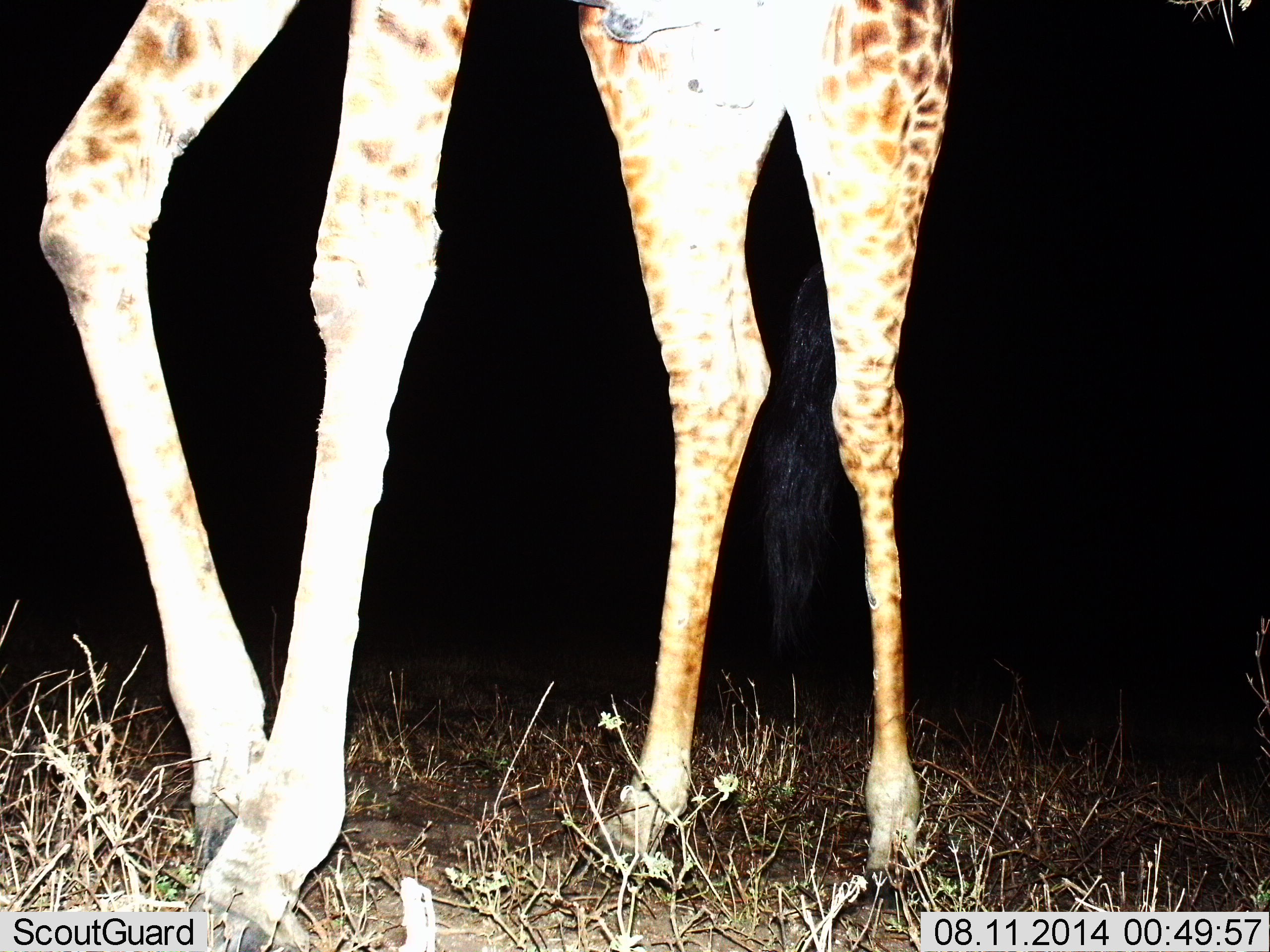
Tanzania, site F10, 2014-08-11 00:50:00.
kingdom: Animalia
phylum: Chordata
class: Mammalia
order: Artiodactyla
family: Giraffidae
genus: Giraffa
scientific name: Giraffa camelopardalis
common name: giraffe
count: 1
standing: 40%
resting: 0%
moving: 60%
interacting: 0%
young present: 0%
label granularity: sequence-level